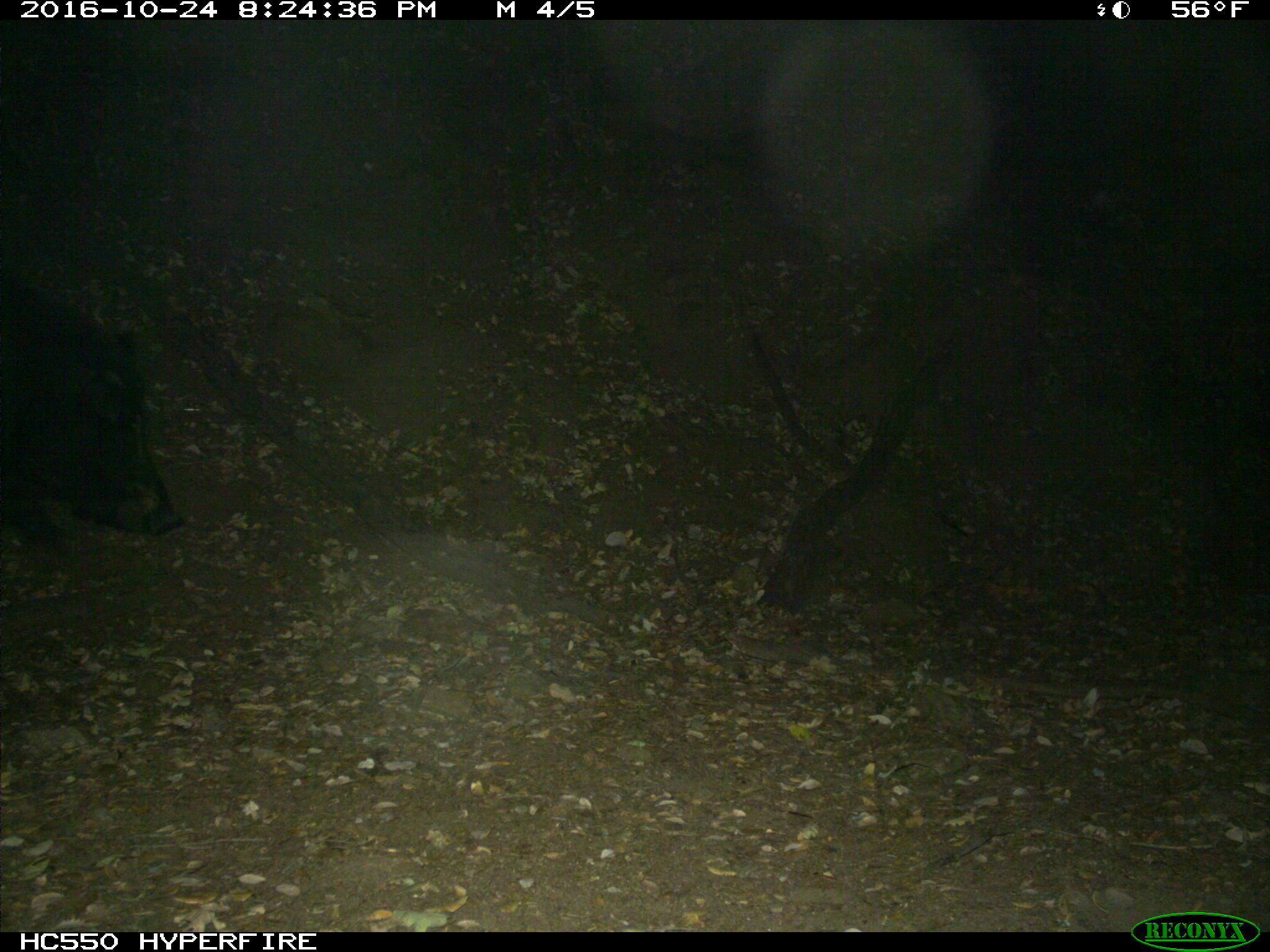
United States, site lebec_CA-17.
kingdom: Animalia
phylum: Chordata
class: Mammalia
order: Artiodactyla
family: Suidae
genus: Sus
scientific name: Sus scrofa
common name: wild boar